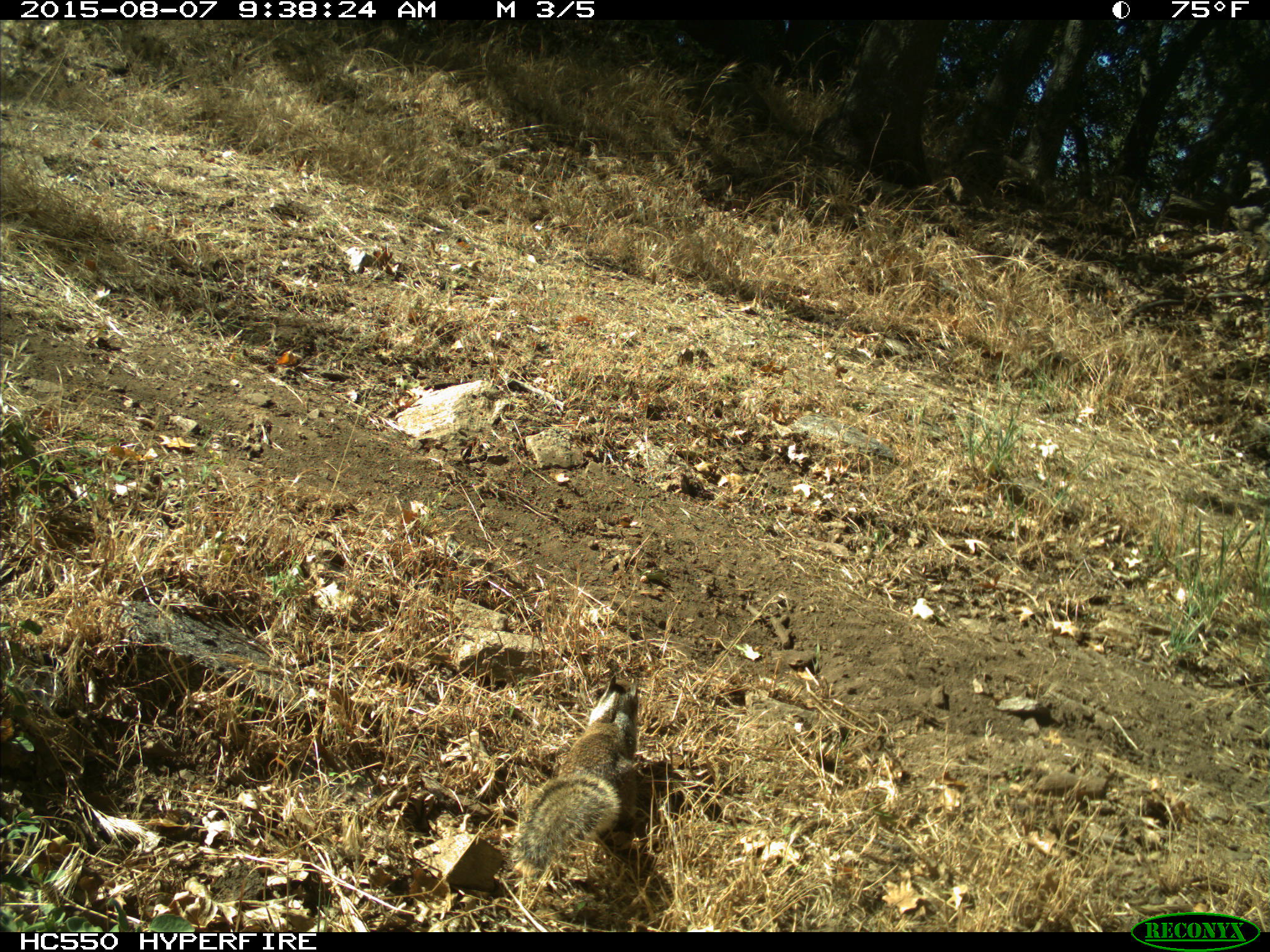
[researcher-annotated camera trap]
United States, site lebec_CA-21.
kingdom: Animalia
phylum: Chordata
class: Mammalia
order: Rodentia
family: Sciuridae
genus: Otospermophilus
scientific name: Otospermophilus beecheyi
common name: california ground squirrel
Otospermophilus beecheyi (california ground squirrel).